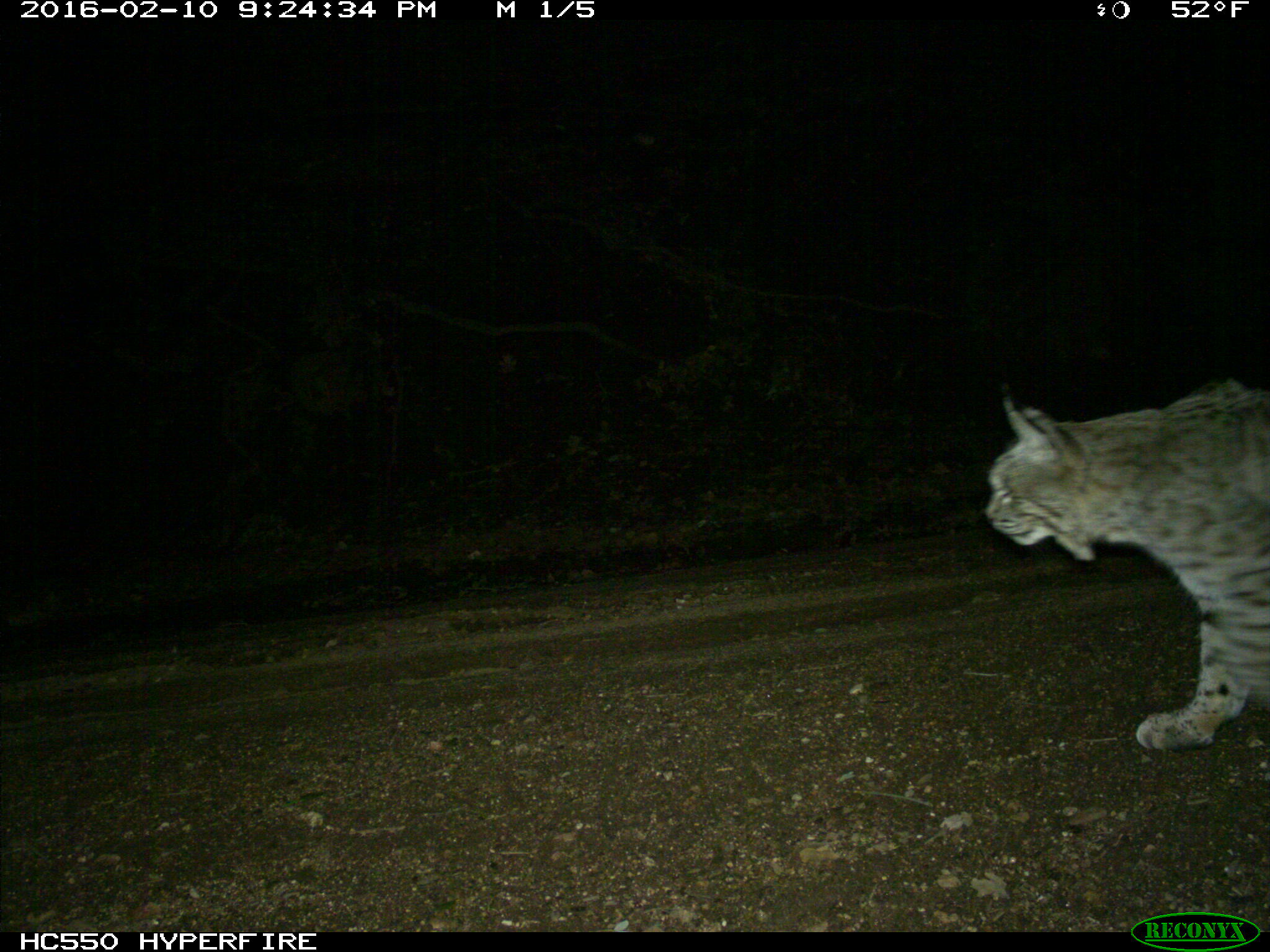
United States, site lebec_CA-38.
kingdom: Animalia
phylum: Chordata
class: Mammalia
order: Carnivora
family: Felidae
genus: Lynx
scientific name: Lynx rufus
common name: bobcat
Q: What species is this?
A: Lynx rufus (bobcat).